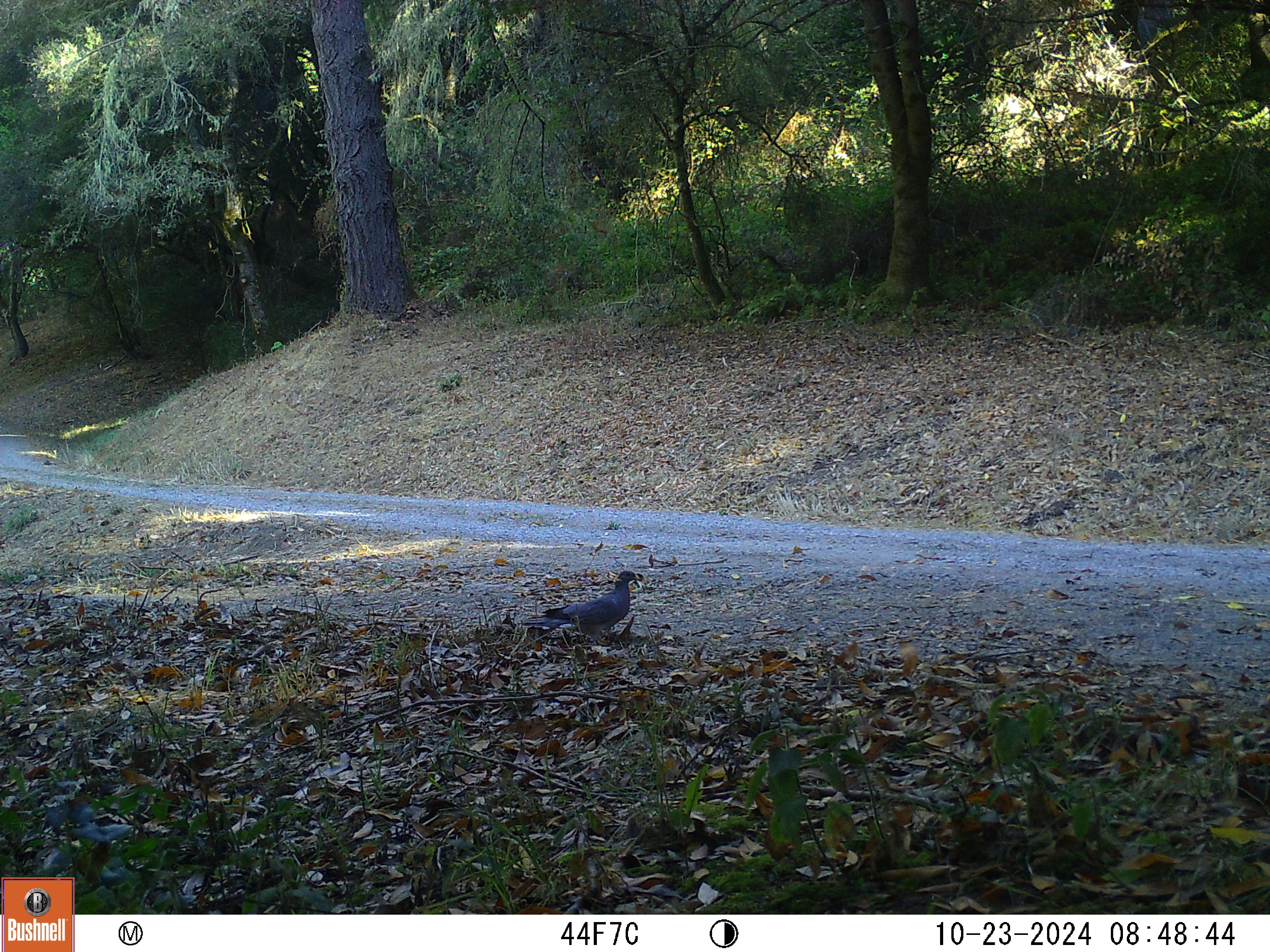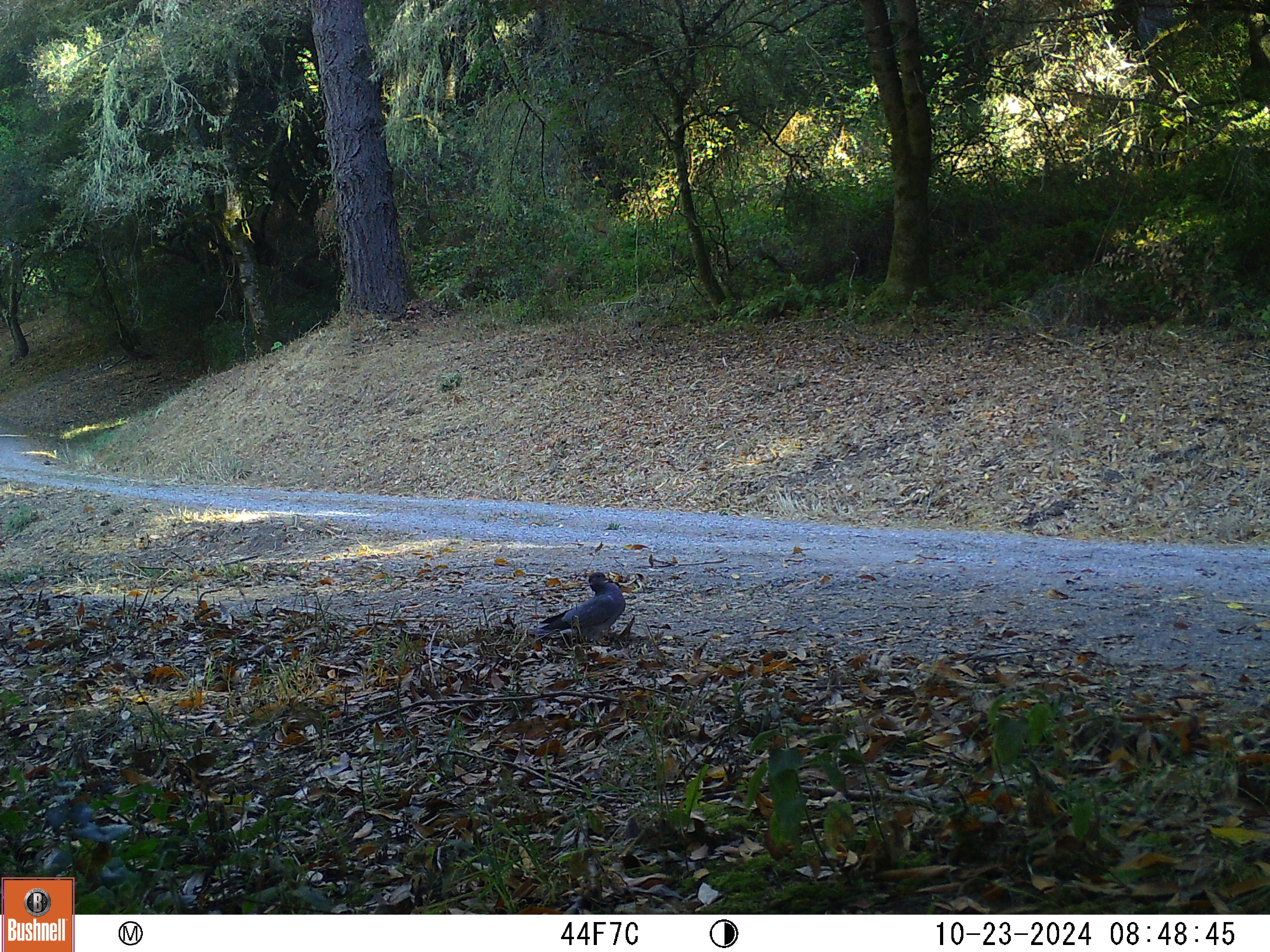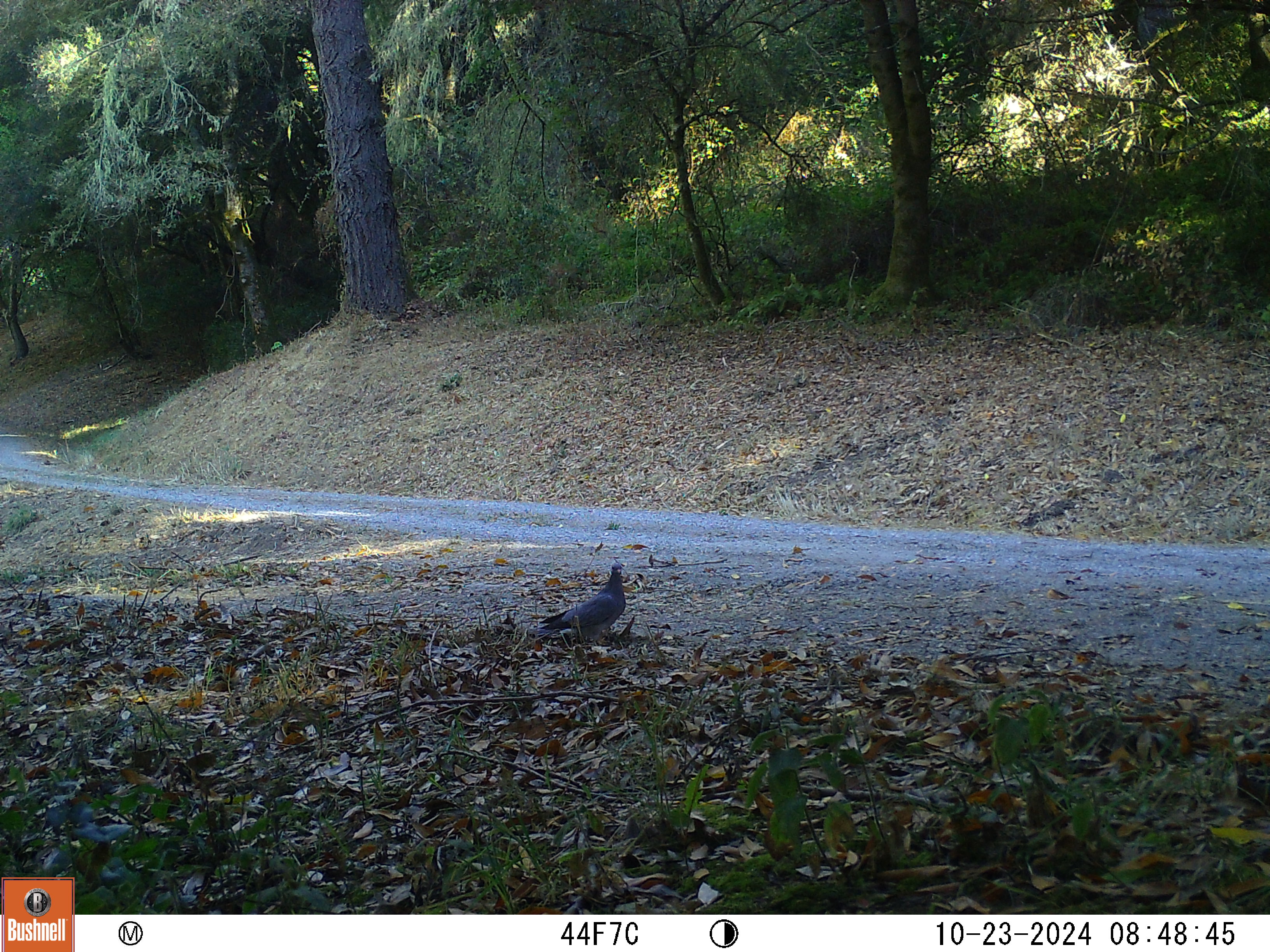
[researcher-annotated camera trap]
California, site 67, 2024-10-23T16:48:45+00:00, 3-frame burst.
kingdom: Animalia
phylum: Chordata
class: Aves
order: Columbiformes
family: Columbidae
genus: Patagioenas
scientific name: Patagioenas fasciata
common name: northern band-tailed pigeon